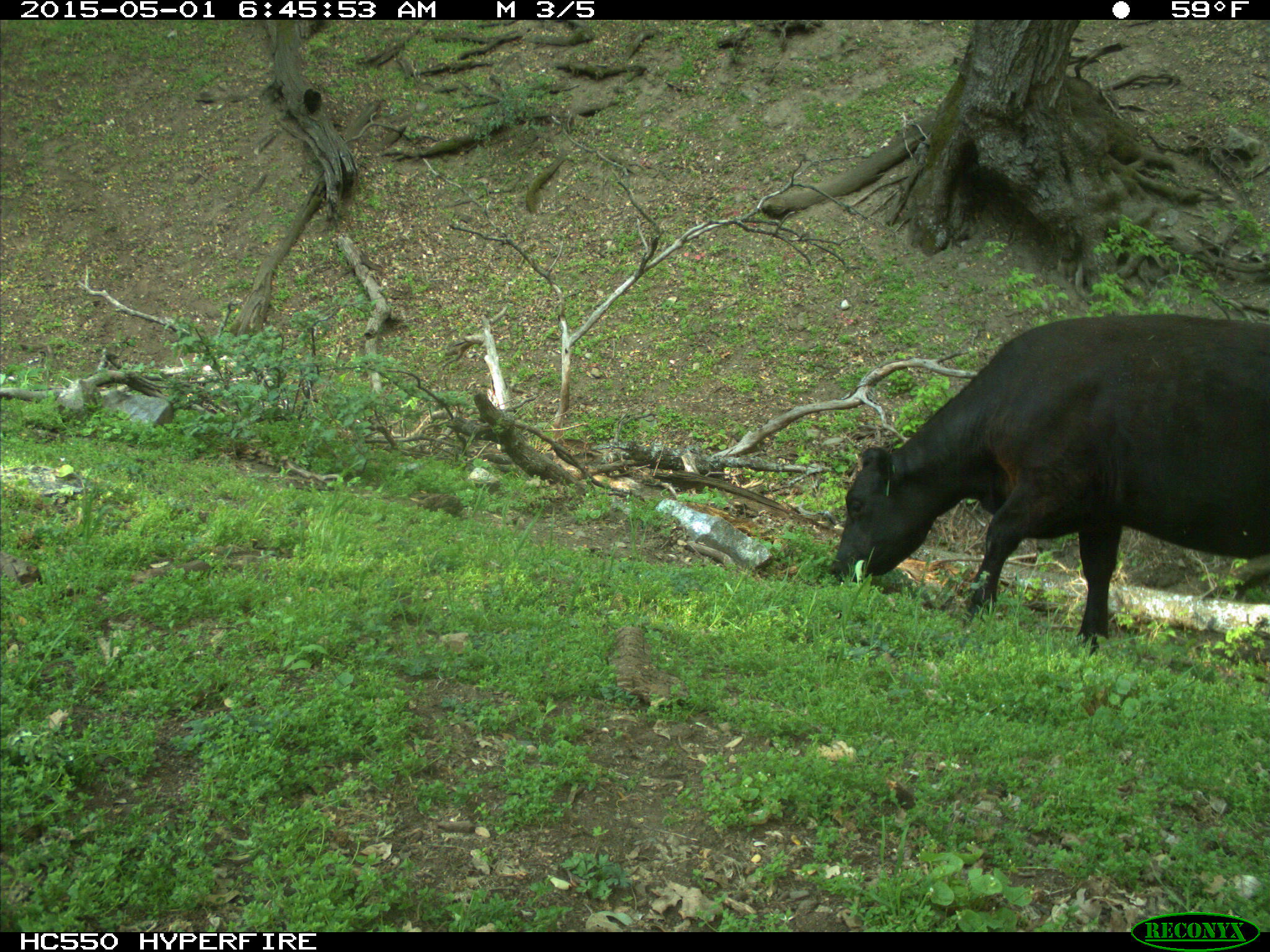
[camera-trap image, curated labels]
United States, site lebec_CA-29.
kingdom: Animalia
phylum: Chordata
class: Mammalia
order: Artiodactyla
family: Bovidae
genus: Bos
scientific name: Bos taurus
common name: domestic cow